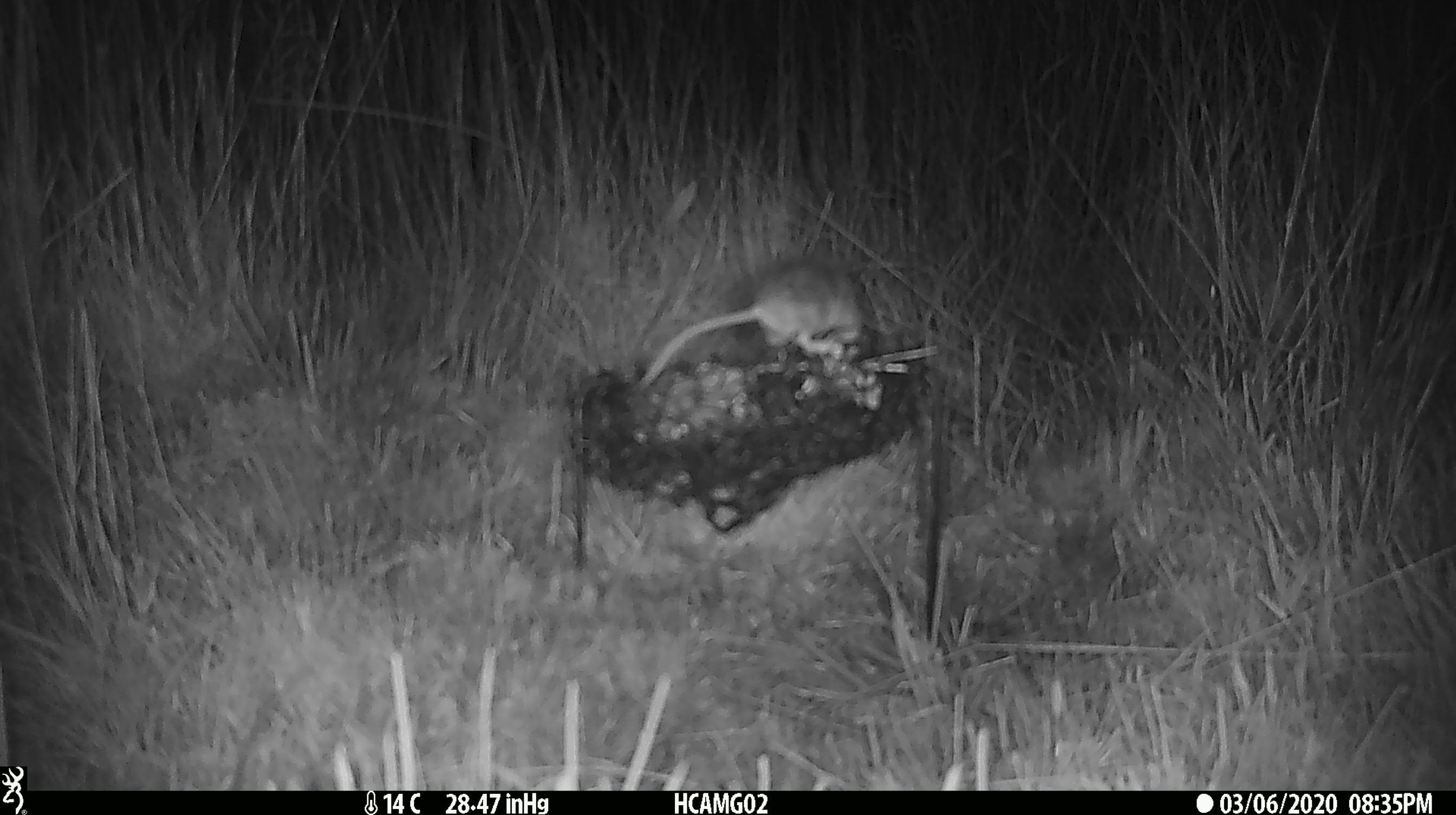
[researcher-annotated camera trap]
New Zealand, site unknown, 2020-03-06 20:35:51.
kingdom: Animalia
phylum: Chordata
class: Mammalia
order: Rodentia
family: Muridae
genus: Mus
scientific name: Mus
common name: mouse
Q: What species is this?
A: Mouse (Mus).